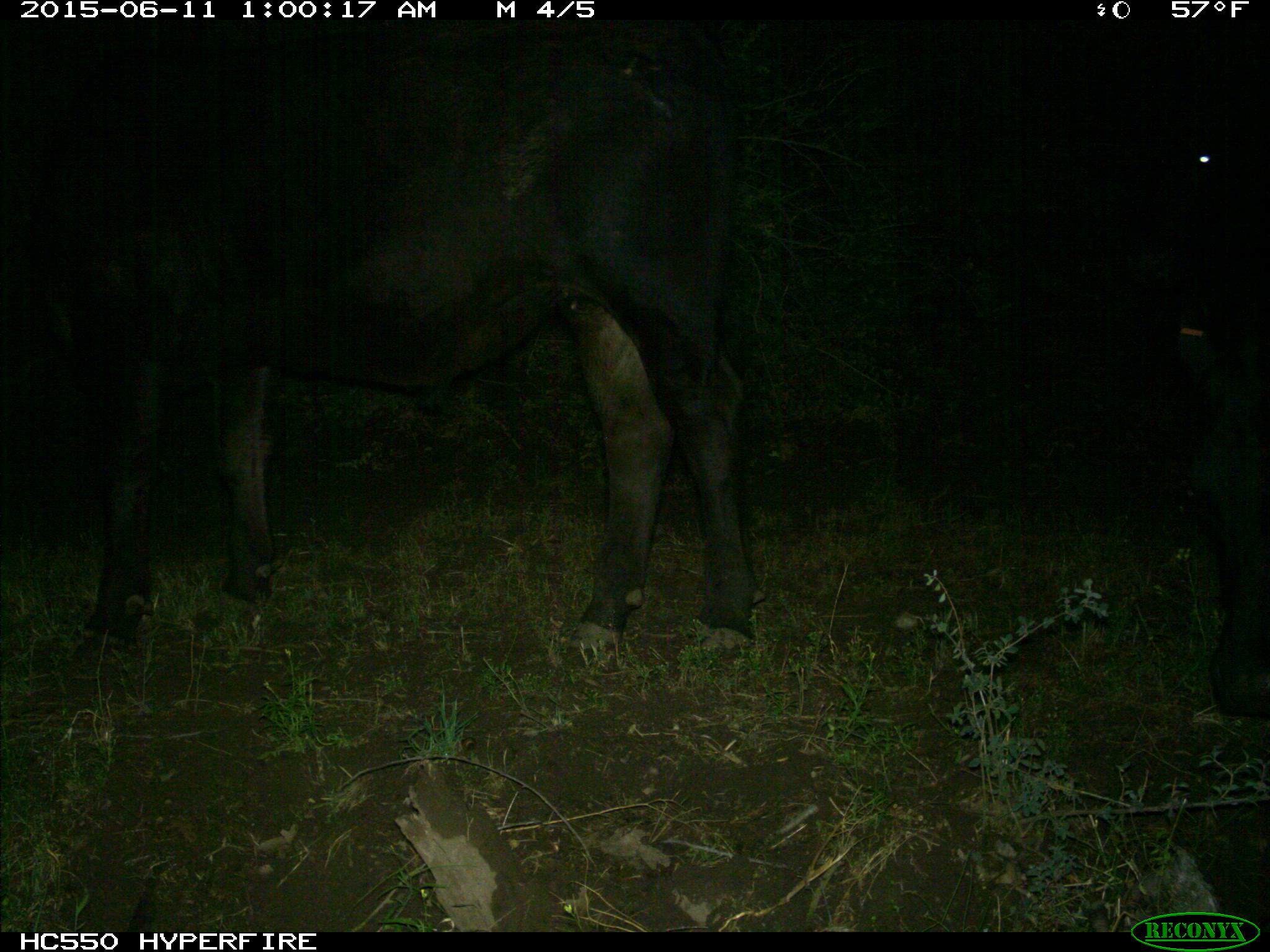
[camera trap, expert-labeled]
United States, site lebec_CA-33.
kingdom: Animalia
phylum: Chordata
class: Mammalia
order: Artiodactyla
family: Bovidae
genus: Bos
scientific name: Bos taurus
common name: domestic cow